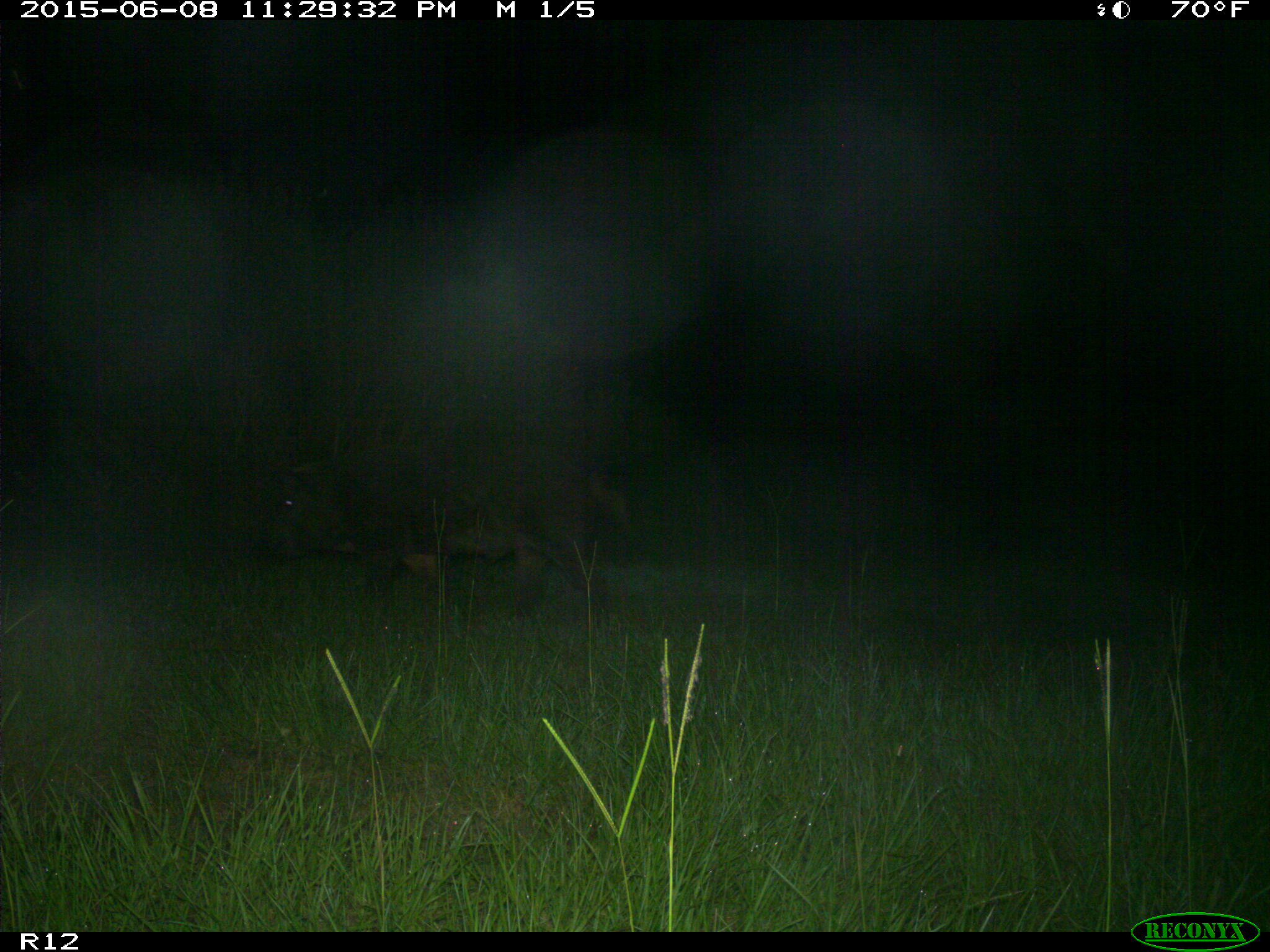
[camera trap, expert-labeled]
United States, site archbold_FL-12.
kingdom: Animalia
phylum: Chordata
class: Mammalia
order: Artiodactyla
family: Suidae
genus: Sus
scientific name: Sus scrofa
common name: wild boar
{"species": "Sus scrofa (wild boar)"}